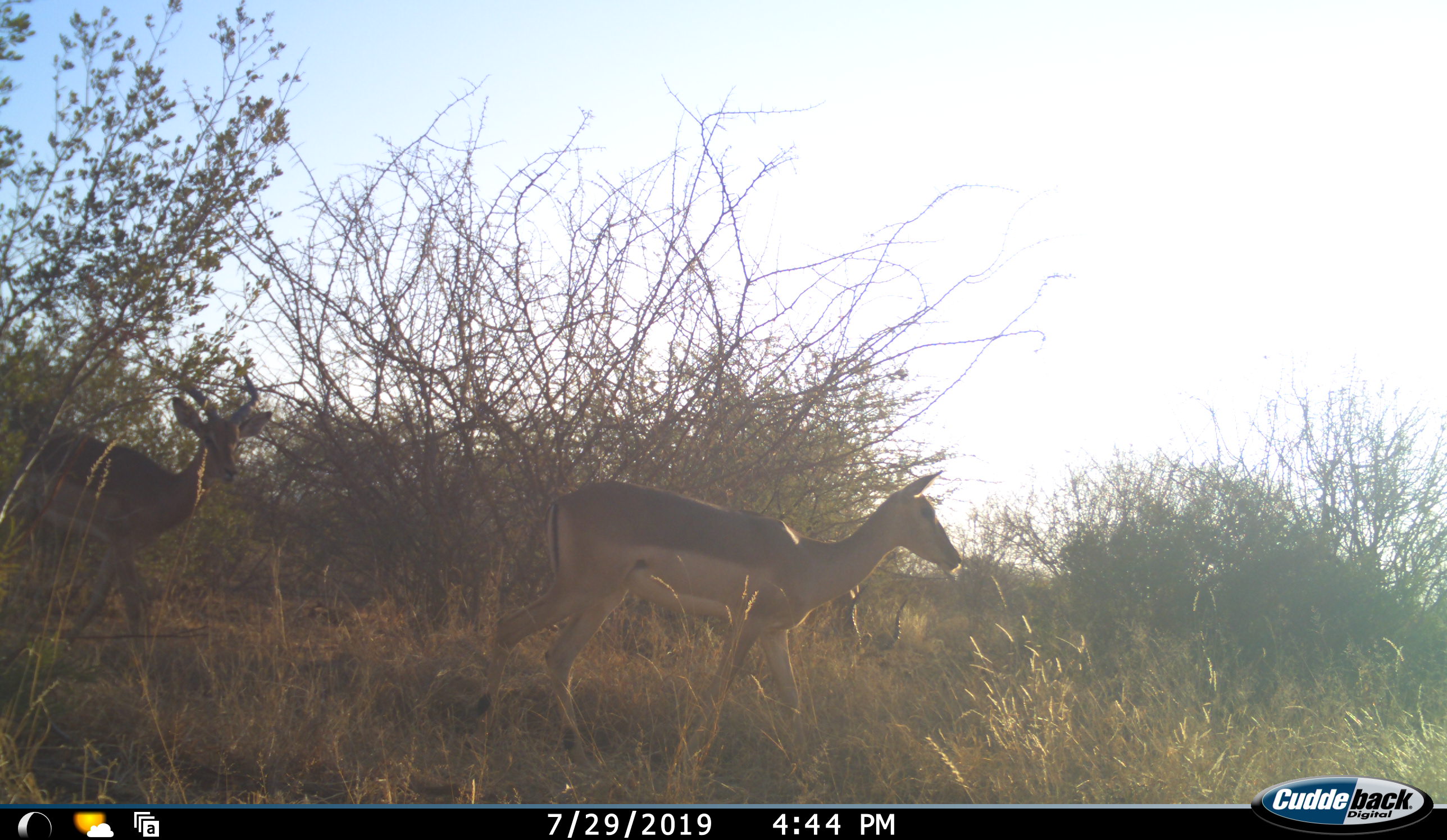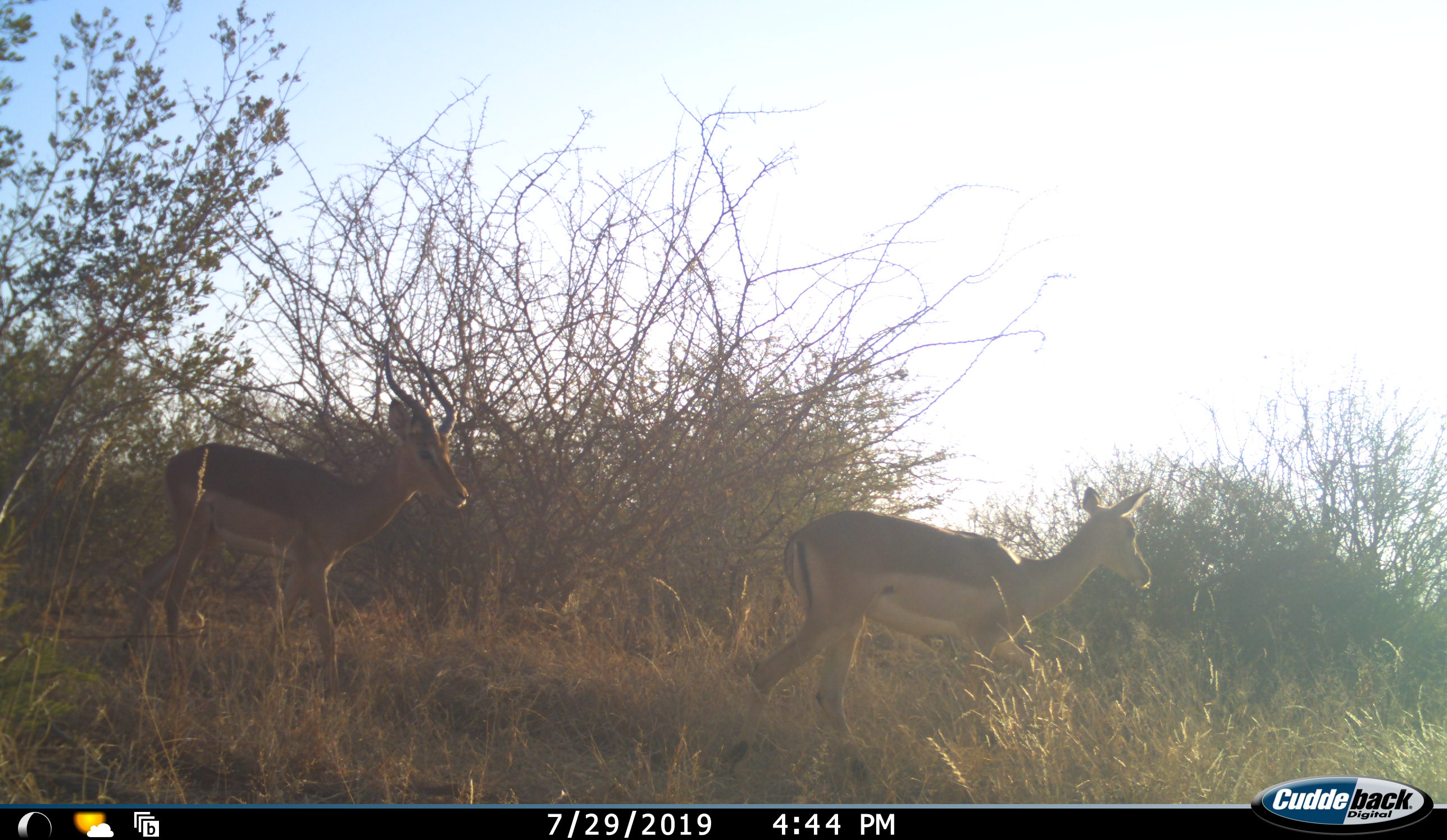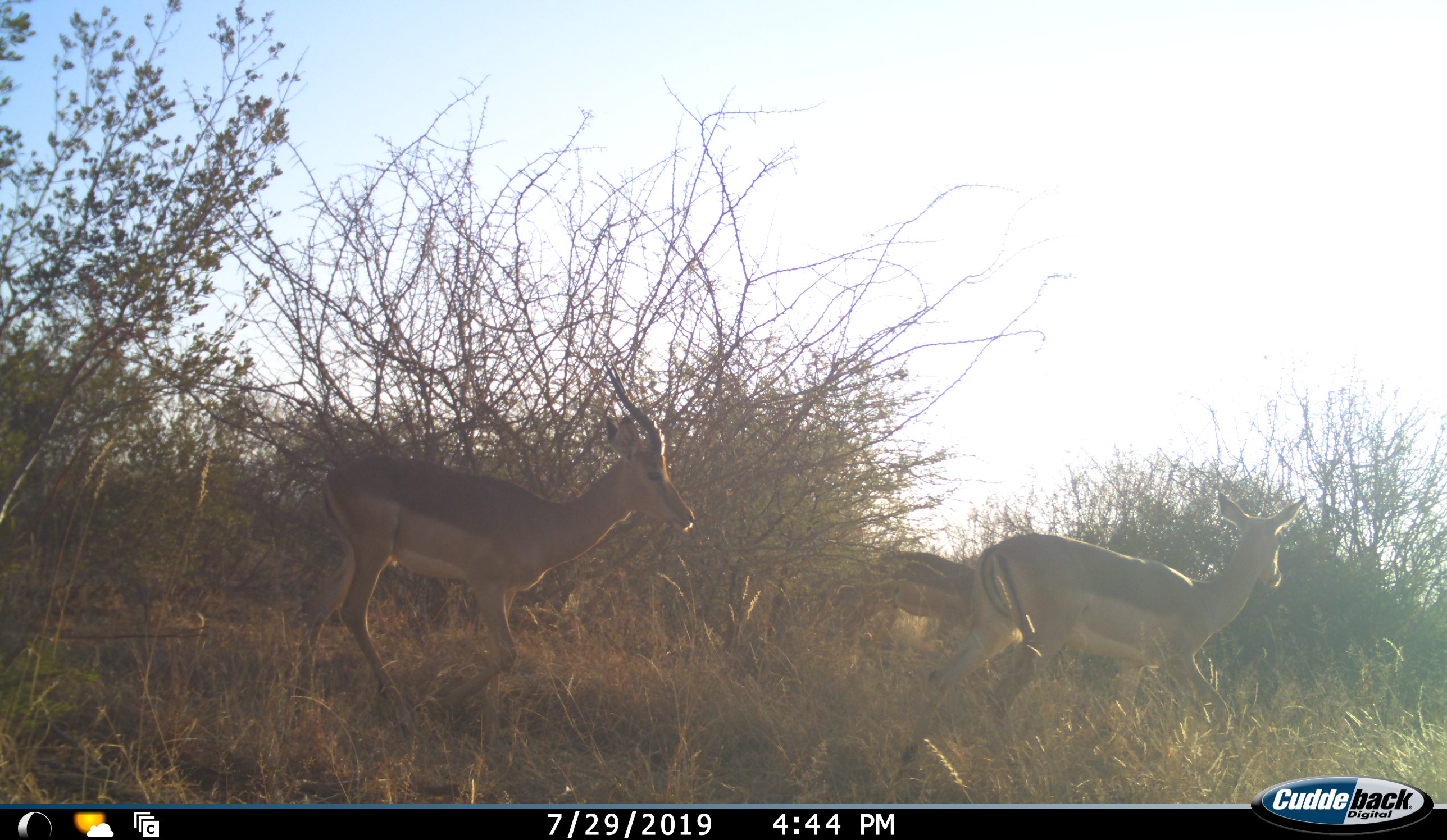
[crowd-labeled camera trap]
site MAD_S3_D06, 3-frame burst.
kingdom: Animalia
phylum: Chordata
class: Mammalia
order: Artiodactyla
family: Bovidae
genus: Aepyceros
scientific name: Aepyceros melampus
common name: impala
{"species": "impala (Aepyceros melampus)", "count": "3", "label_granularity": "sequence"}